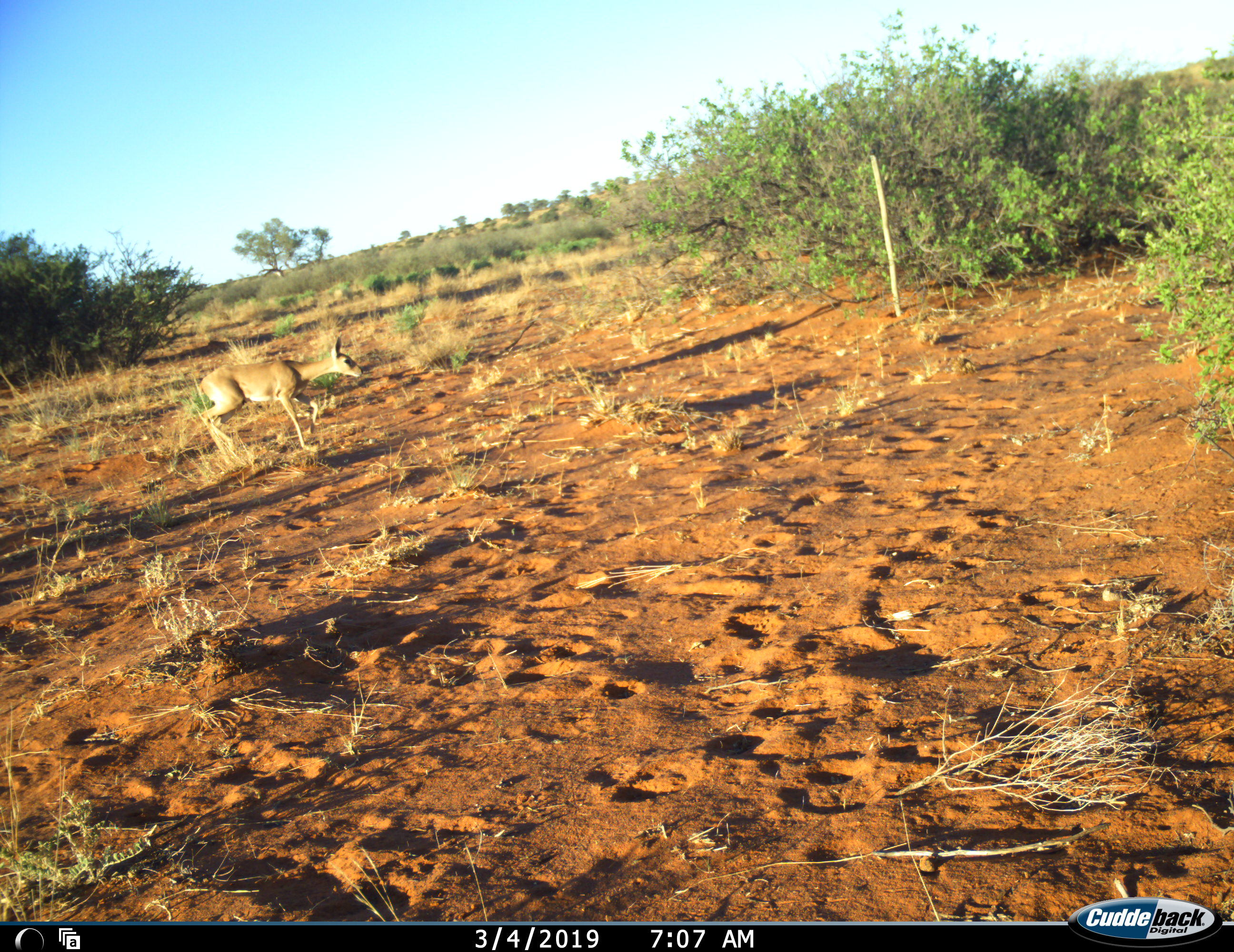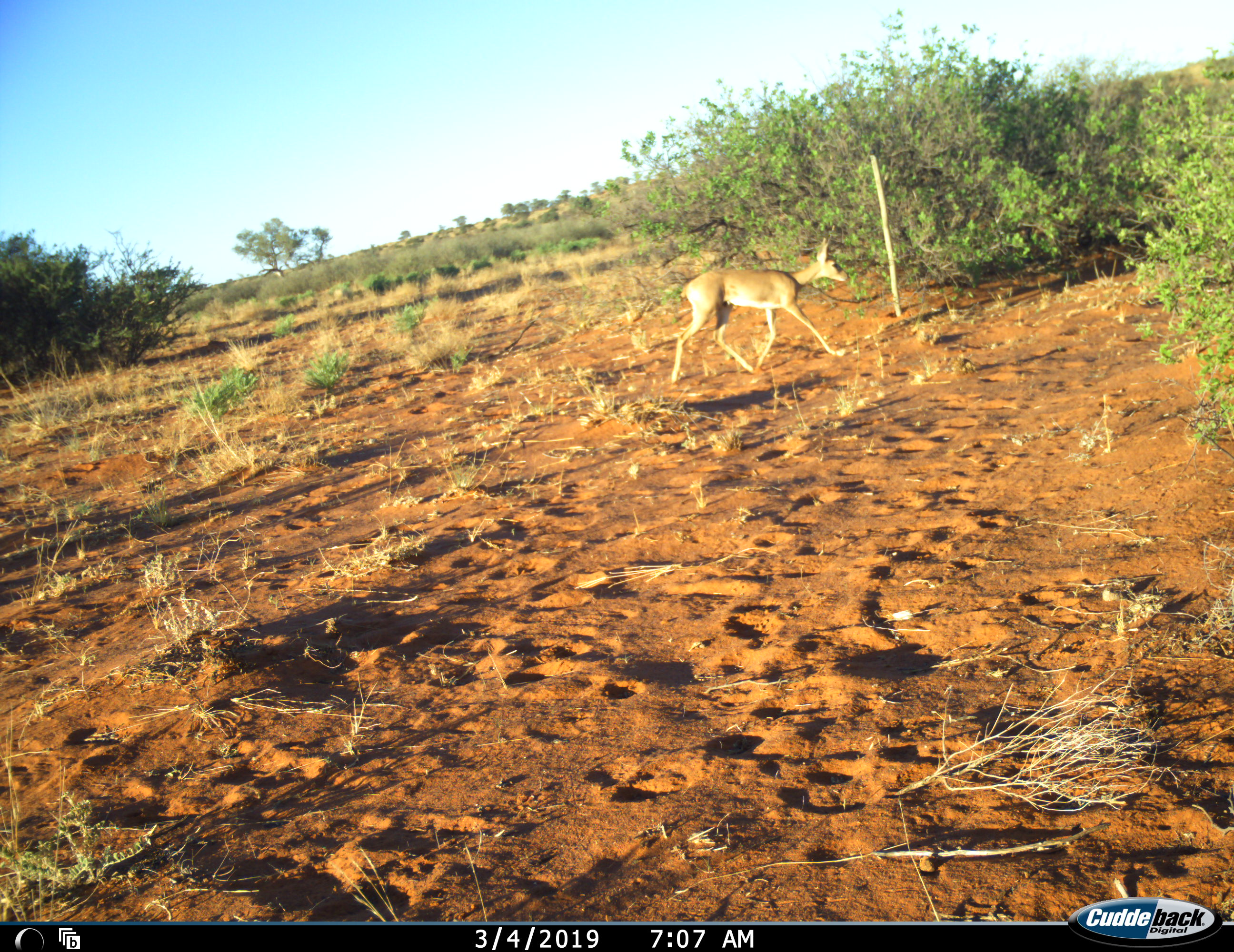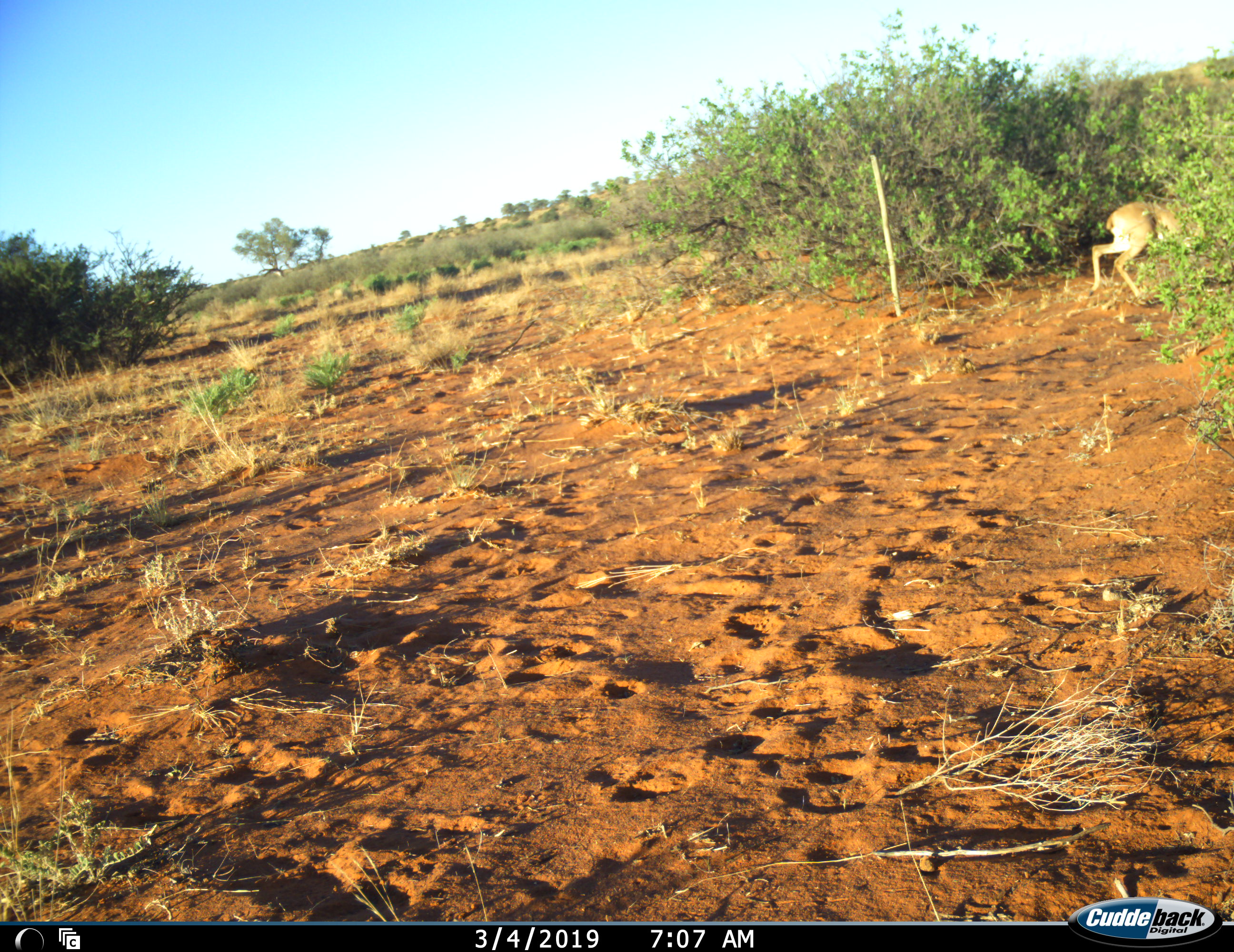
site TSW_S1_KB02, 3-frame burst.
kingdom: Animalia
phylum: Chordata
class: Mammalia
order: Artiodactyla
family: Bovidae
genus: Raphicerus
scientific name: Raphicerus campestris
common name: steenbok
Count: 1.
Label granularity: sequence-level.